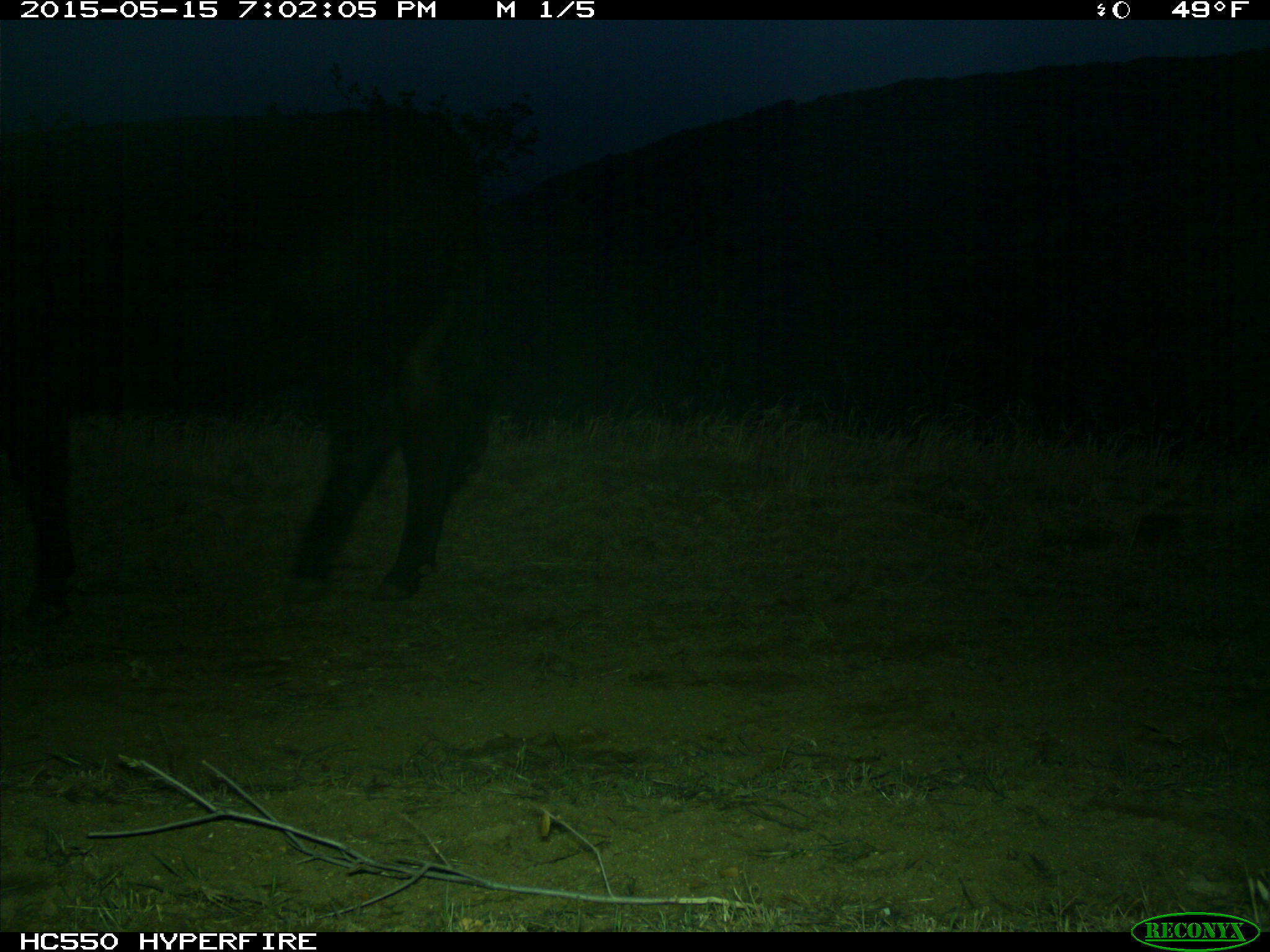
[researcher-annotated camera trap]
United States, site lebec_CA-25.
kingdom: Animalia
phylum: Chordata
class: Mammalia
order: Artiodactyla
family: Bovidae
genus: Bos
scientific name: Bos taurus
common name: domestic cow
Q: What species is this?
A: Bos taurus (domestic cow).